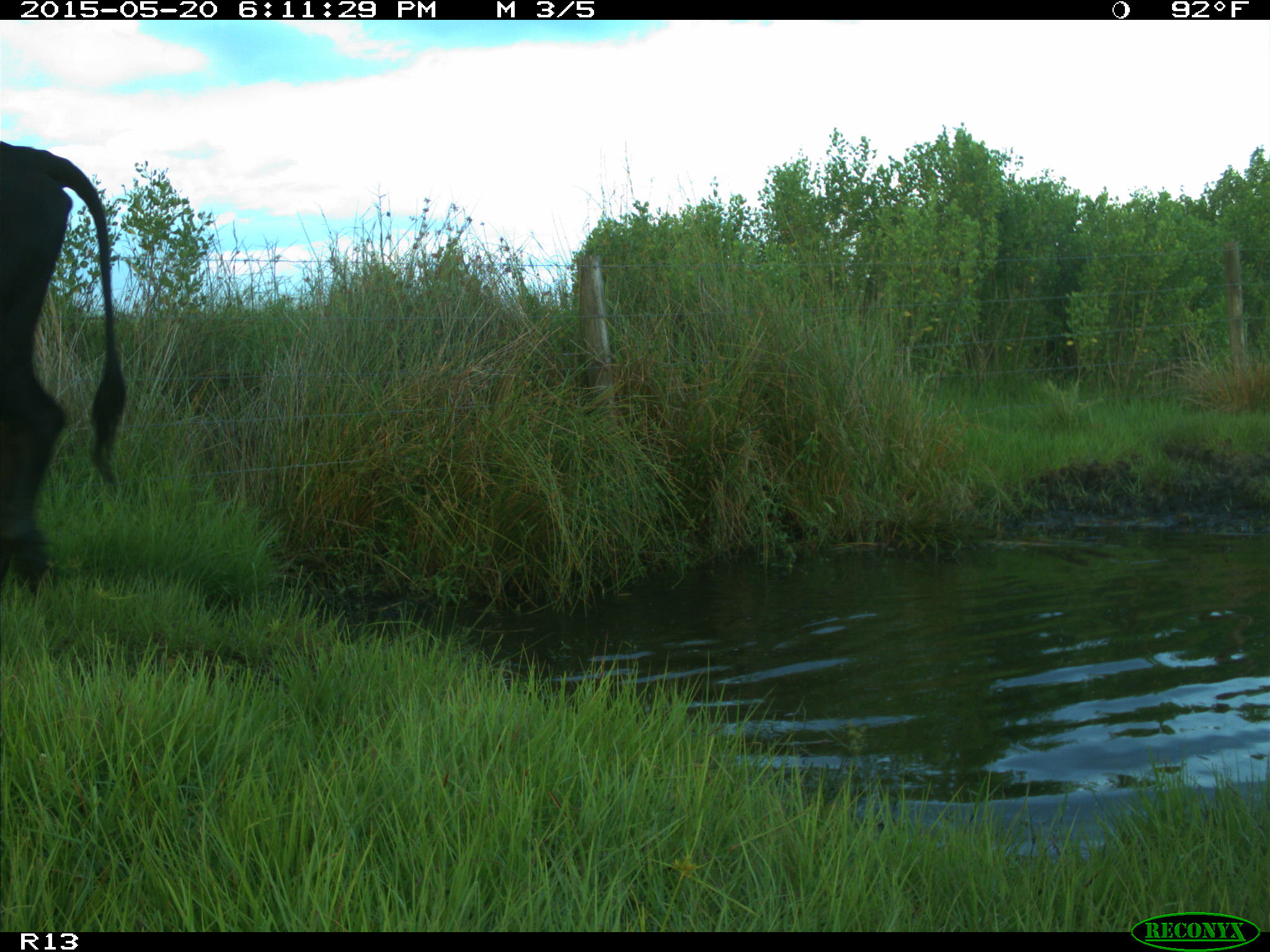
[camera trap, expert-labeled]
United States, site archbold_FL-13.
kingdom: Animalia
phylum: Chordata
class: Mammalia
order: Artiodactyla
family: Bovidae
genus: Bos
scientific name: Bos taurus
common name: domestic cow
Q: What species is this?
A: Bos taurus (domestic cow).